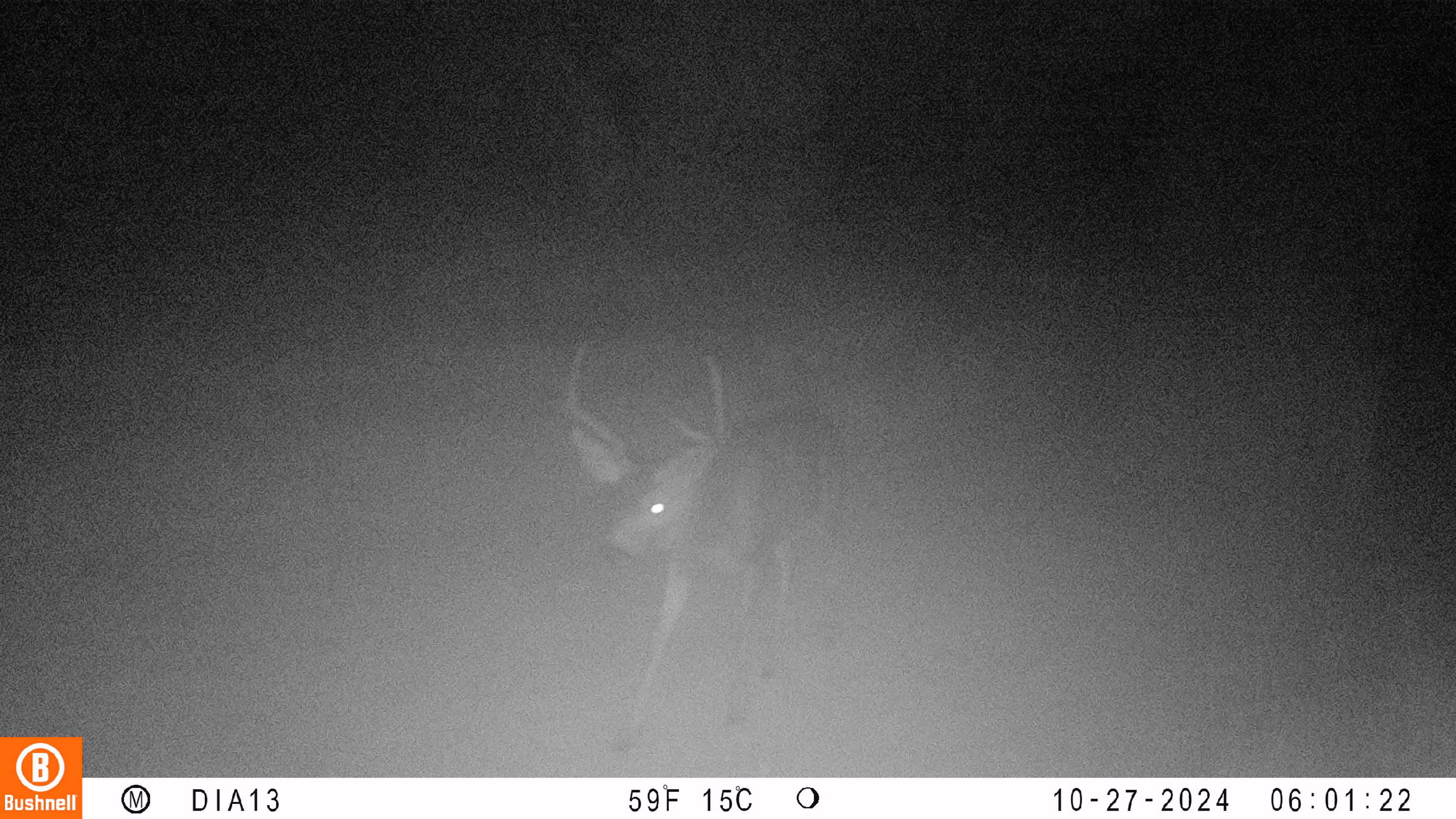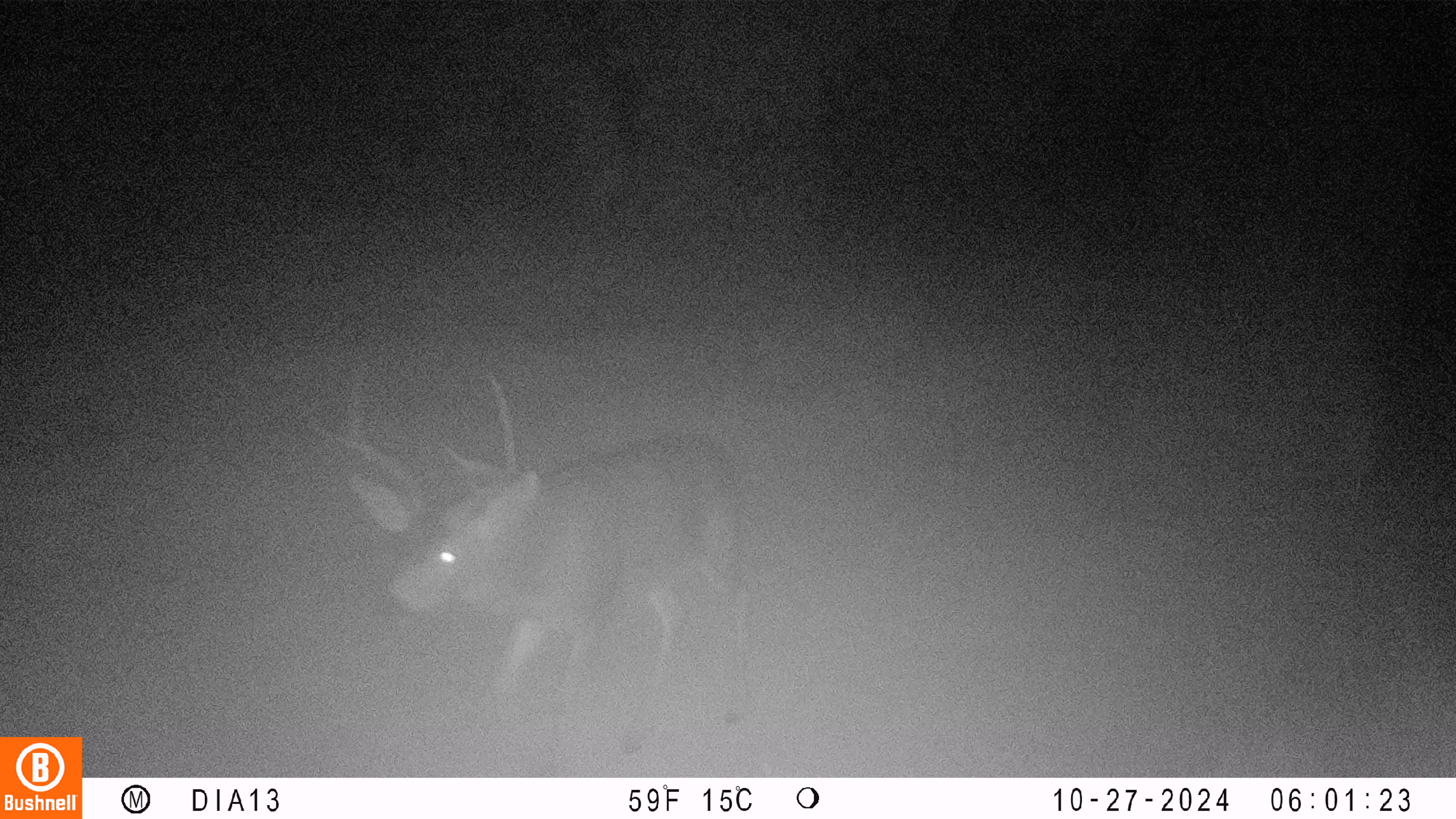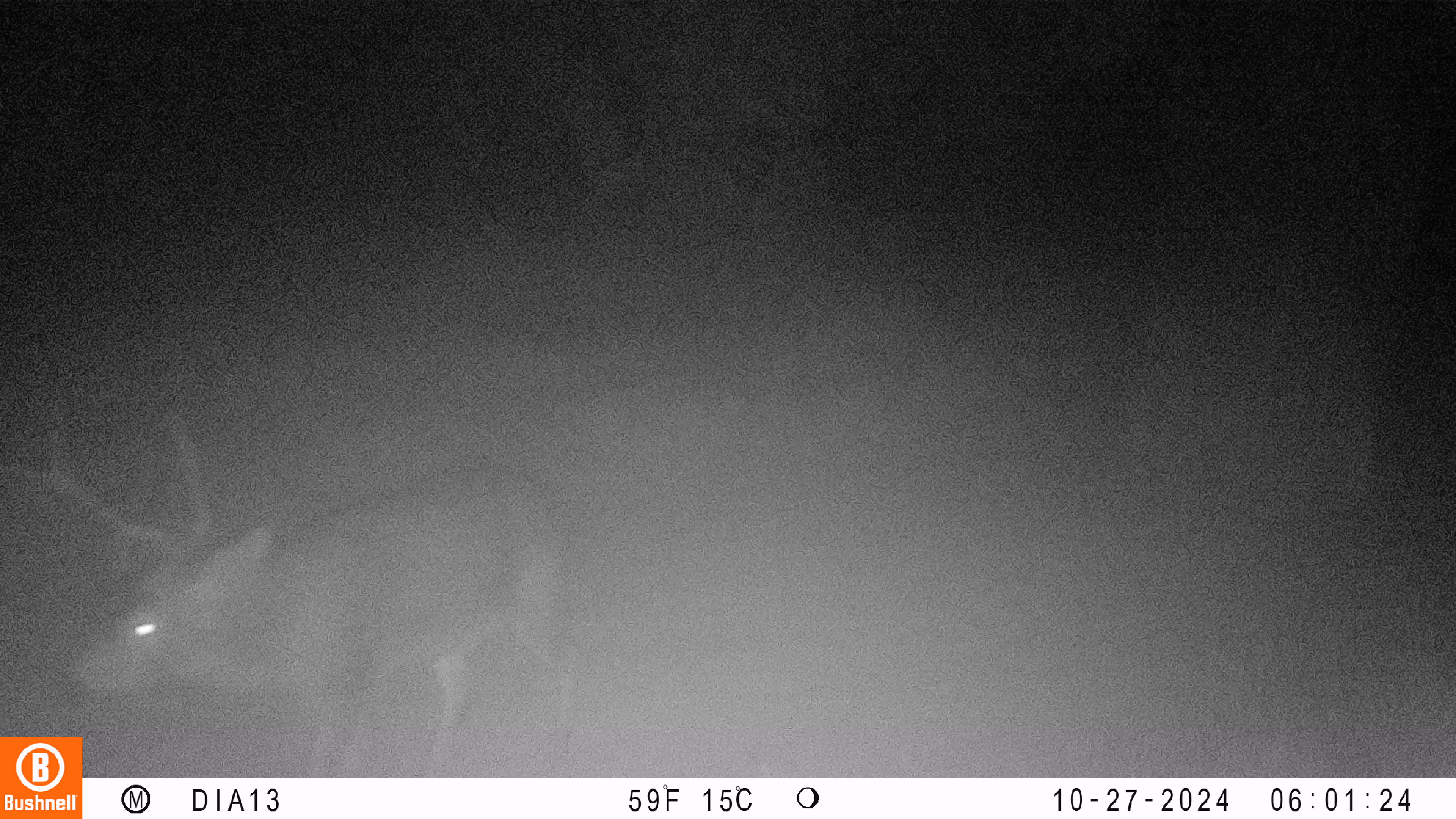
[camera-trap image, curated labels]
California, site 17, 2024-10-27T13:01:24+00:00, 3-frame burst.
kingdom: Animalia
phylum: Chordata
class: Mammalia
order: Artiodactyla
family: Cervidae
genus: Odocoileus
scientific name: Odocoileus hemionus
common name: mule deer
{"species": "mule deer (Odocoileus hemionus)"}